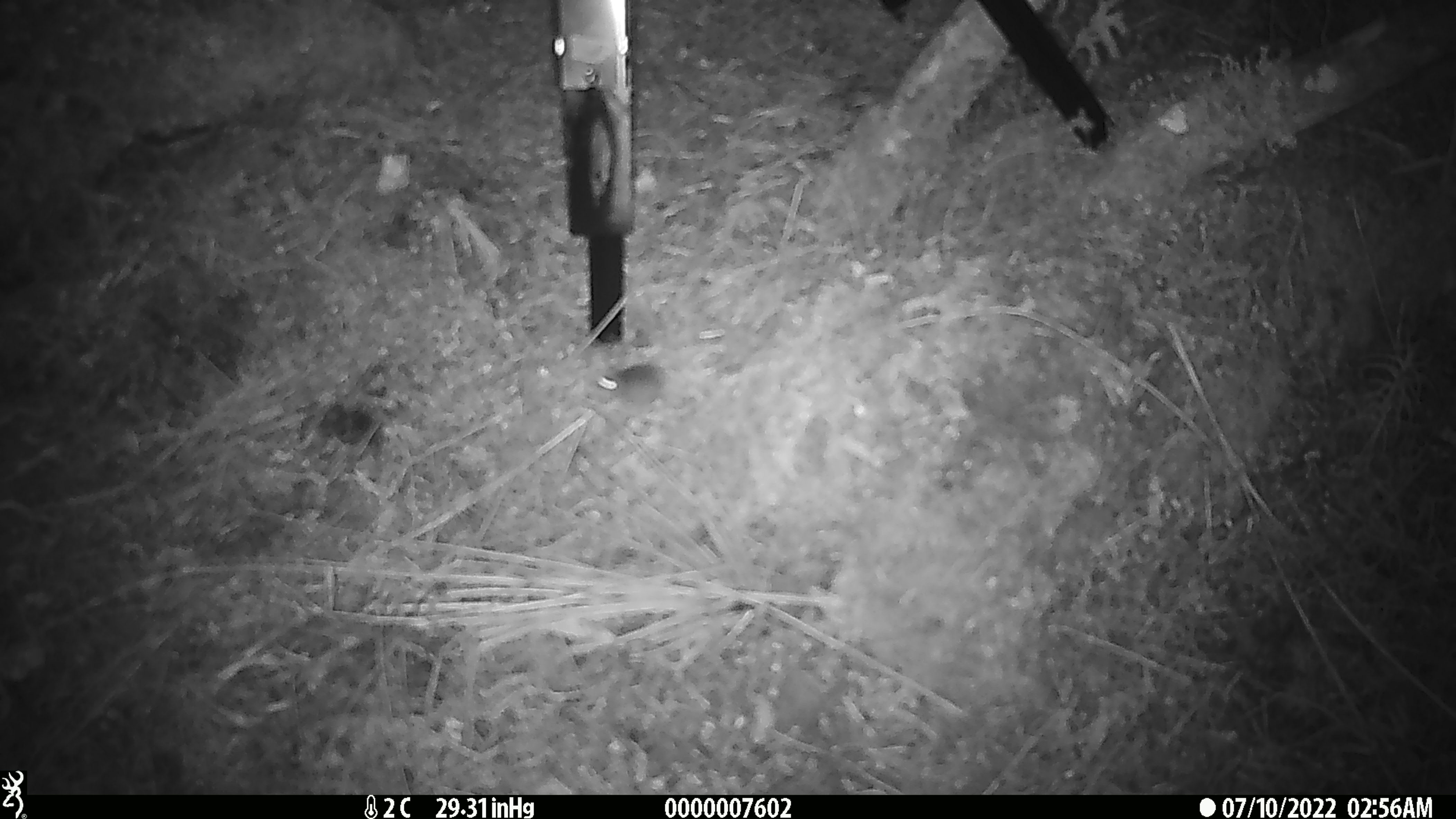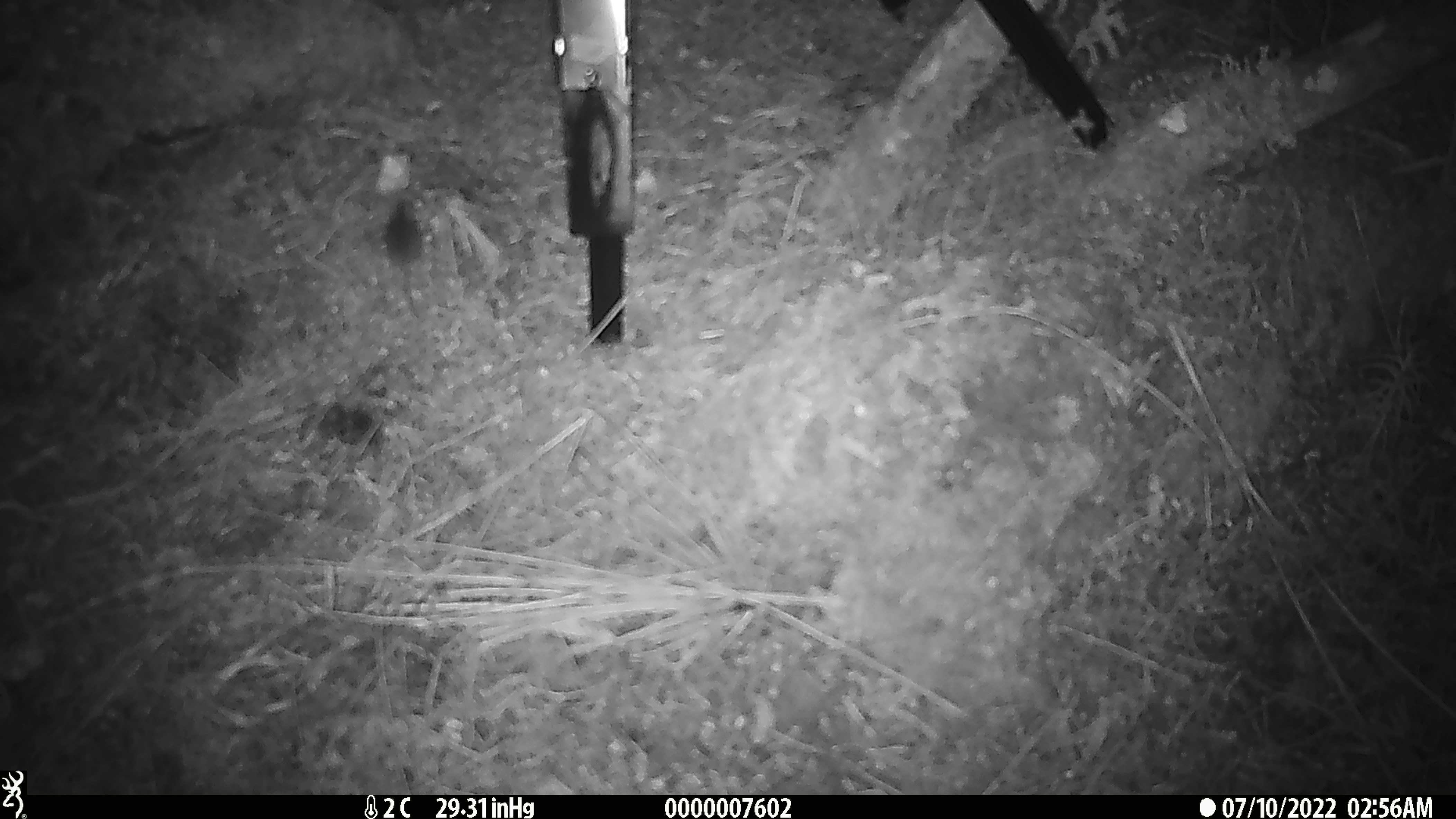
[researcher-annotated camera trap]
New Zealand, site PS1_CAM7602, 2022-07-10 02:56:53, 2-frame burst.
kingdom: Animalia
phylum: Chordata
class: Mammalia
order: Rodentia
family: Muridae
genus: Mus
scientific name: Mus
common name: mouse